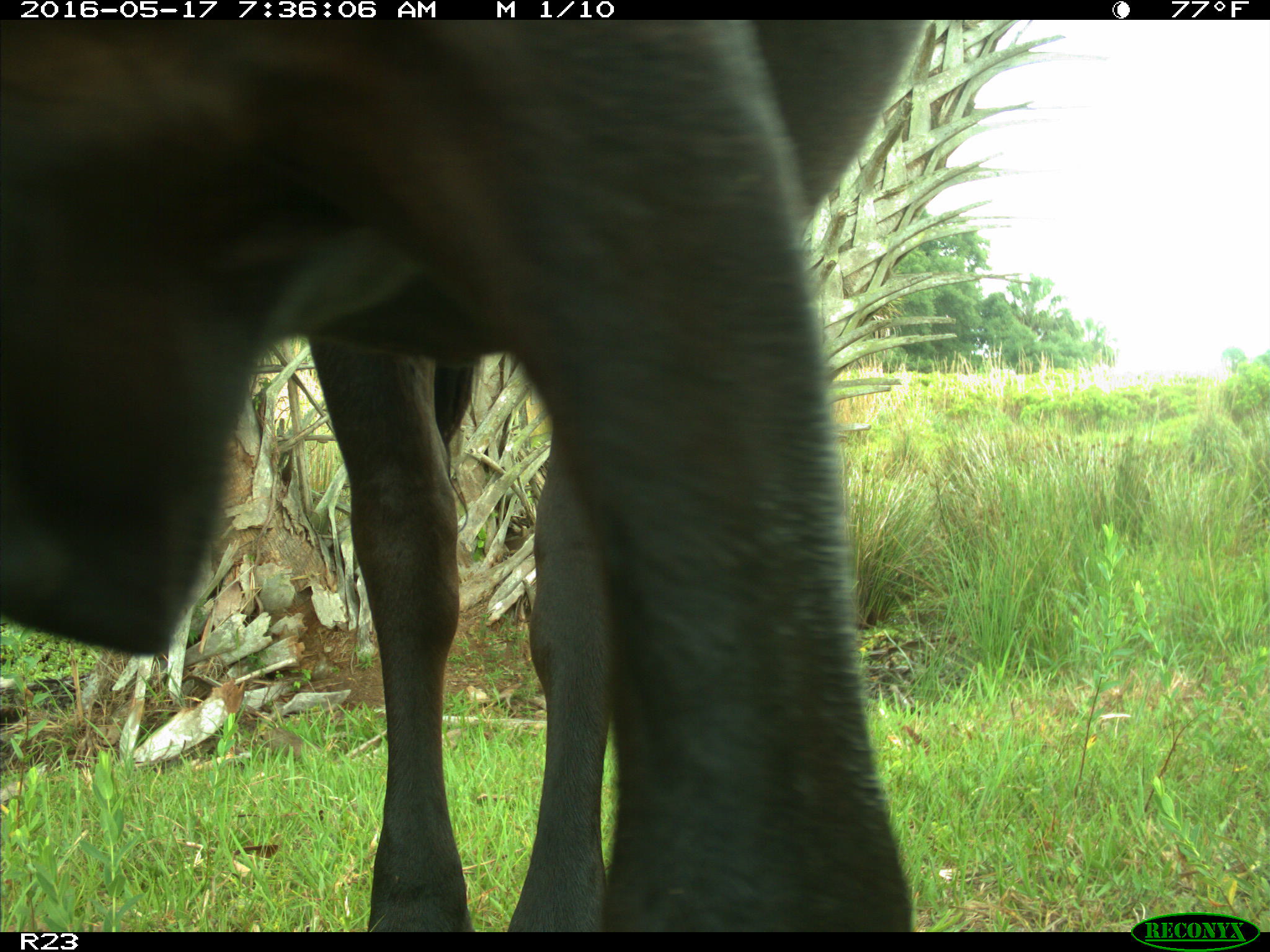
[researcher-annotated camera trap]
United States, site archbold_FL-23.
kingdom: Animalia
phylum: Chordata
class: Mammalia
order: Artiodactyla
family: Bovidae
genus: Bos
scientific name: Bos taurus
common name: domestic cow